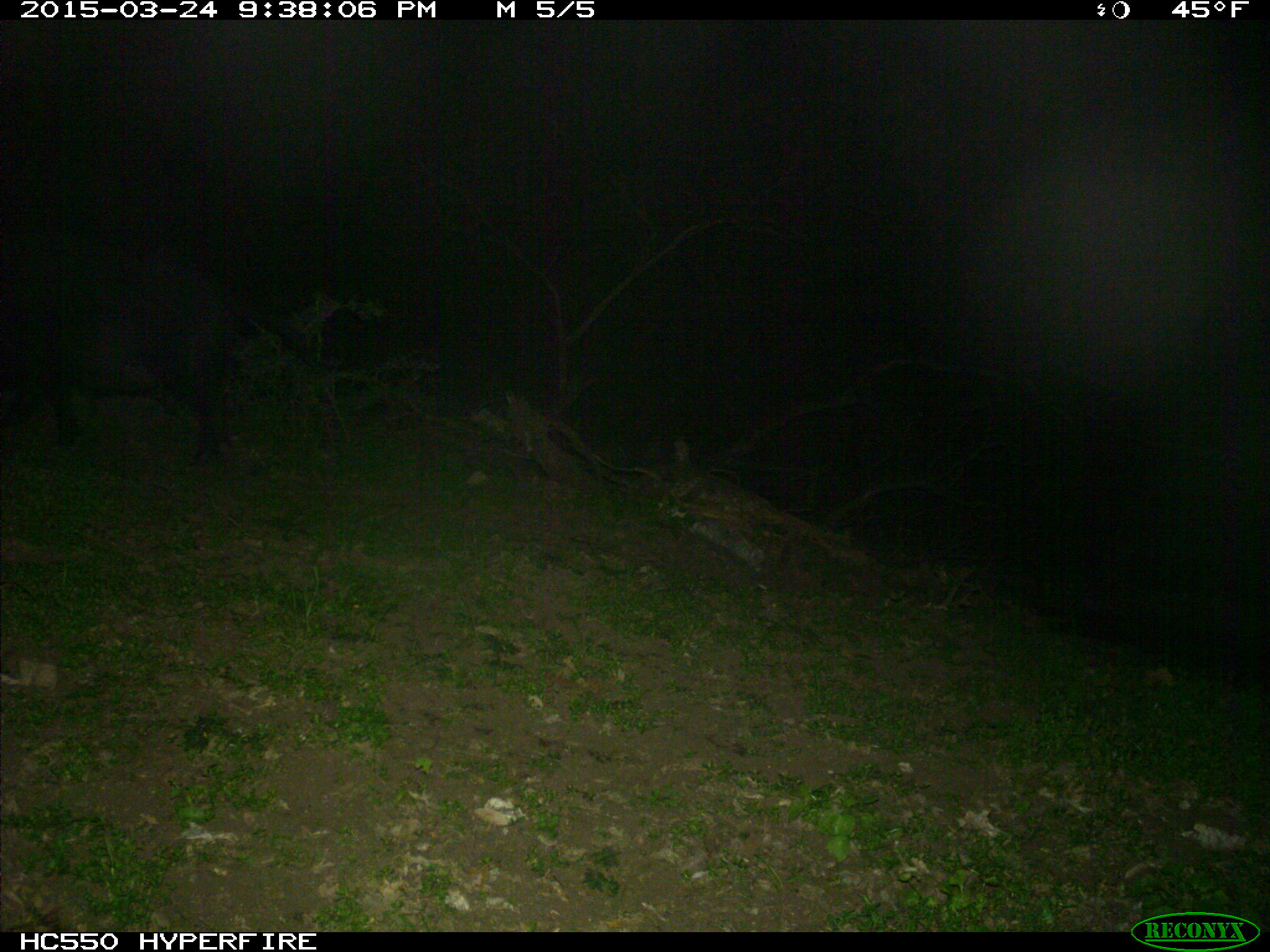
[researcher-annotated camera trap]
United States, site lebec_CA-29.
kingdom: Animalia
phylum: Chordata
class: Mammalia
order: Artiodactyla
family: Suidae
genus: Sus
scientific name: Sus scrofa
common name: wild boar